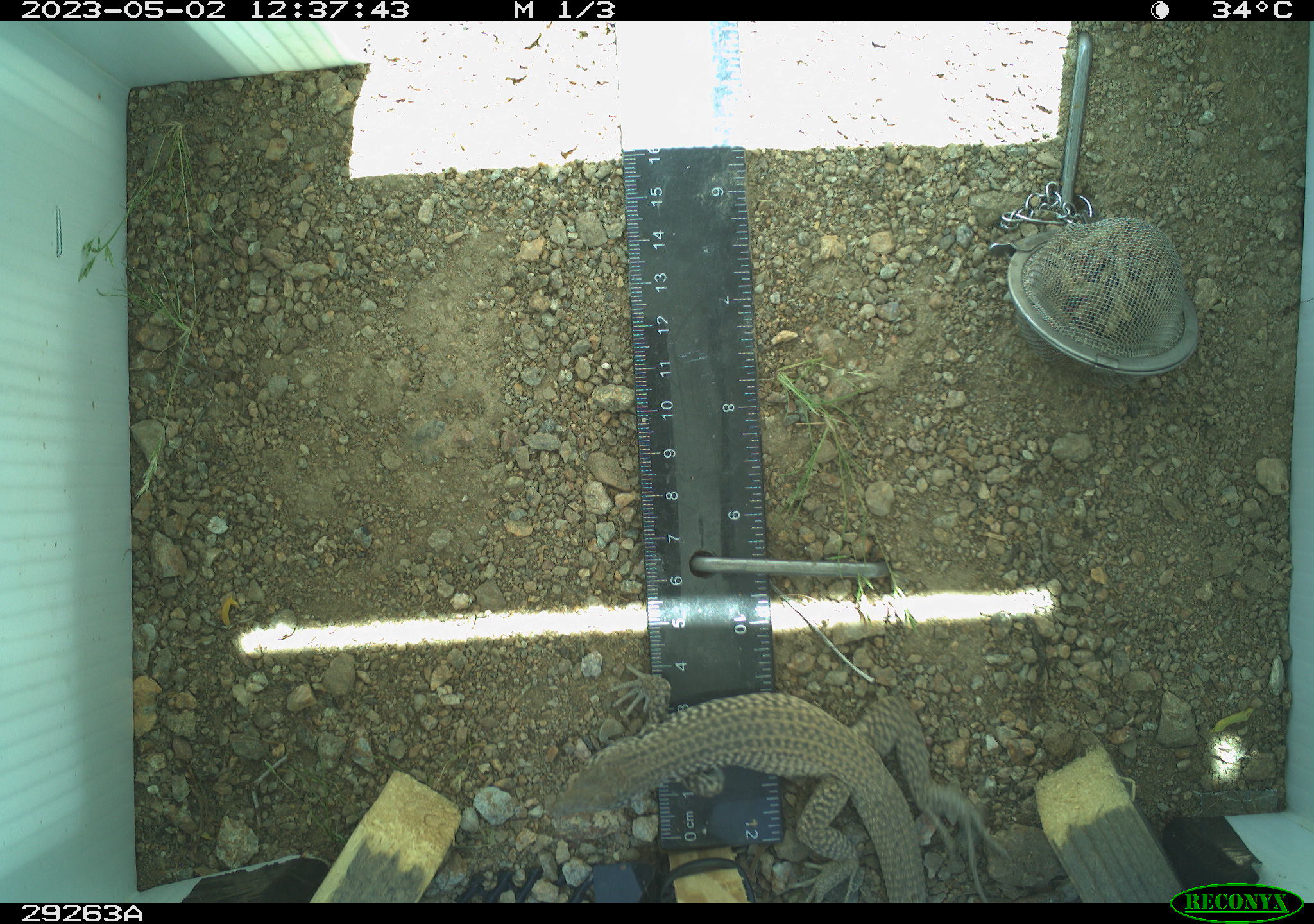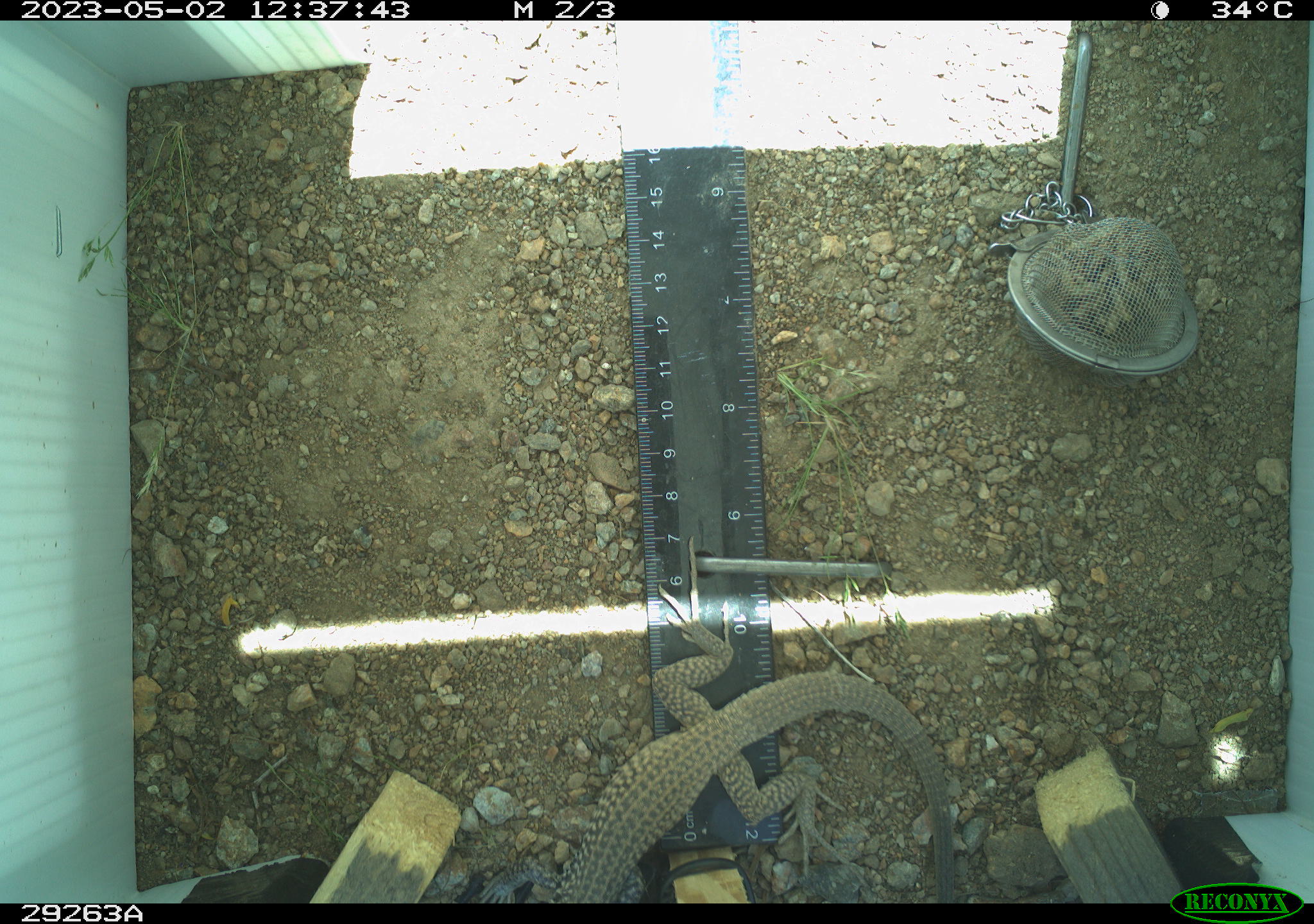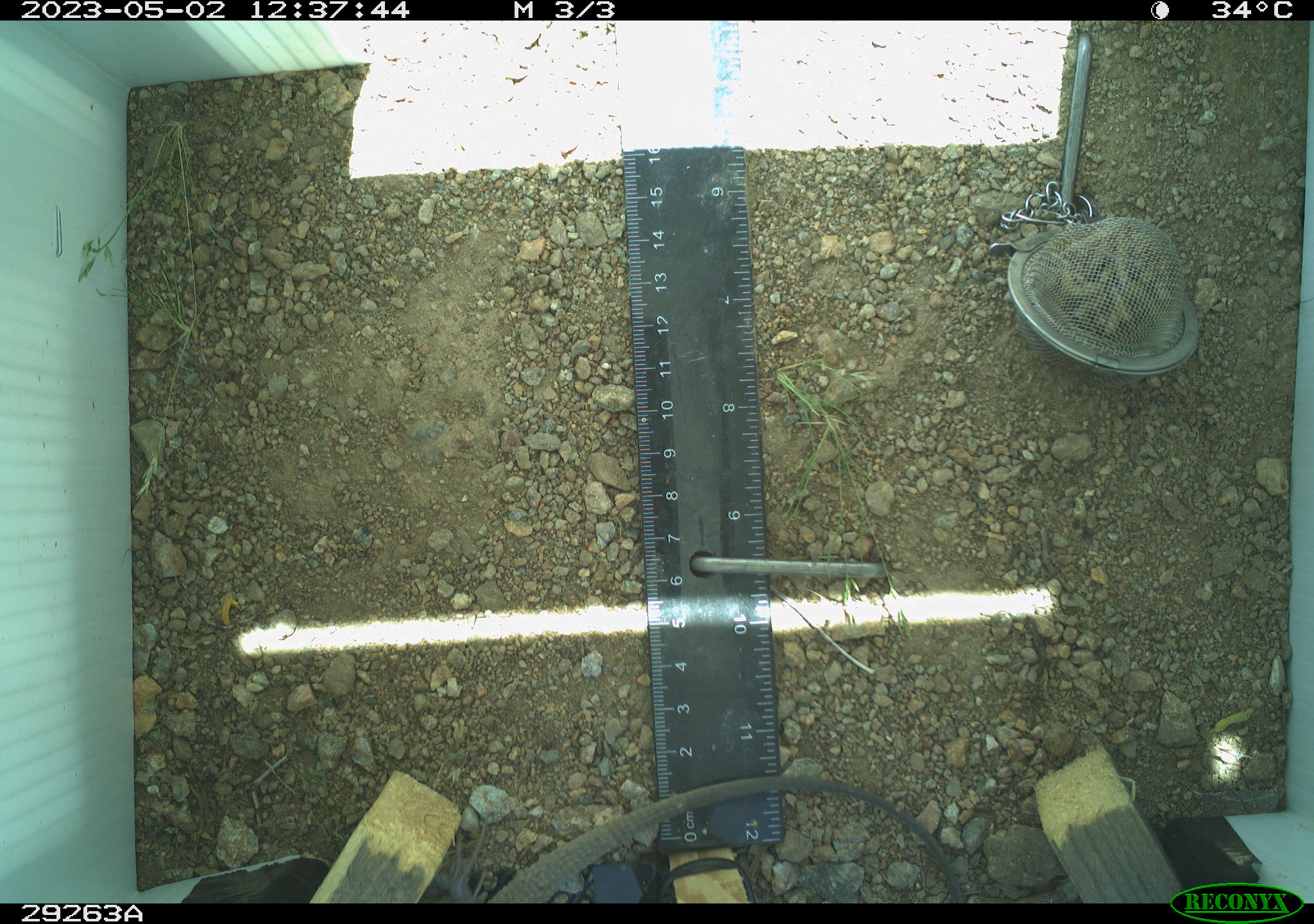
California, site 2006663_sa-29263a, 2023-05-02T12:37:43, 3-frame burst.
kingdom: Animalia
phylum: Chordata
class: Reptilia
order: Squamata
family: Teiidae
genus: Aspidoscelis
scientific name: Aspidoscelis tigris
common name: western whiptail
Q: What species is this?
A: Western whiptail (Aspidoscelis tigris).